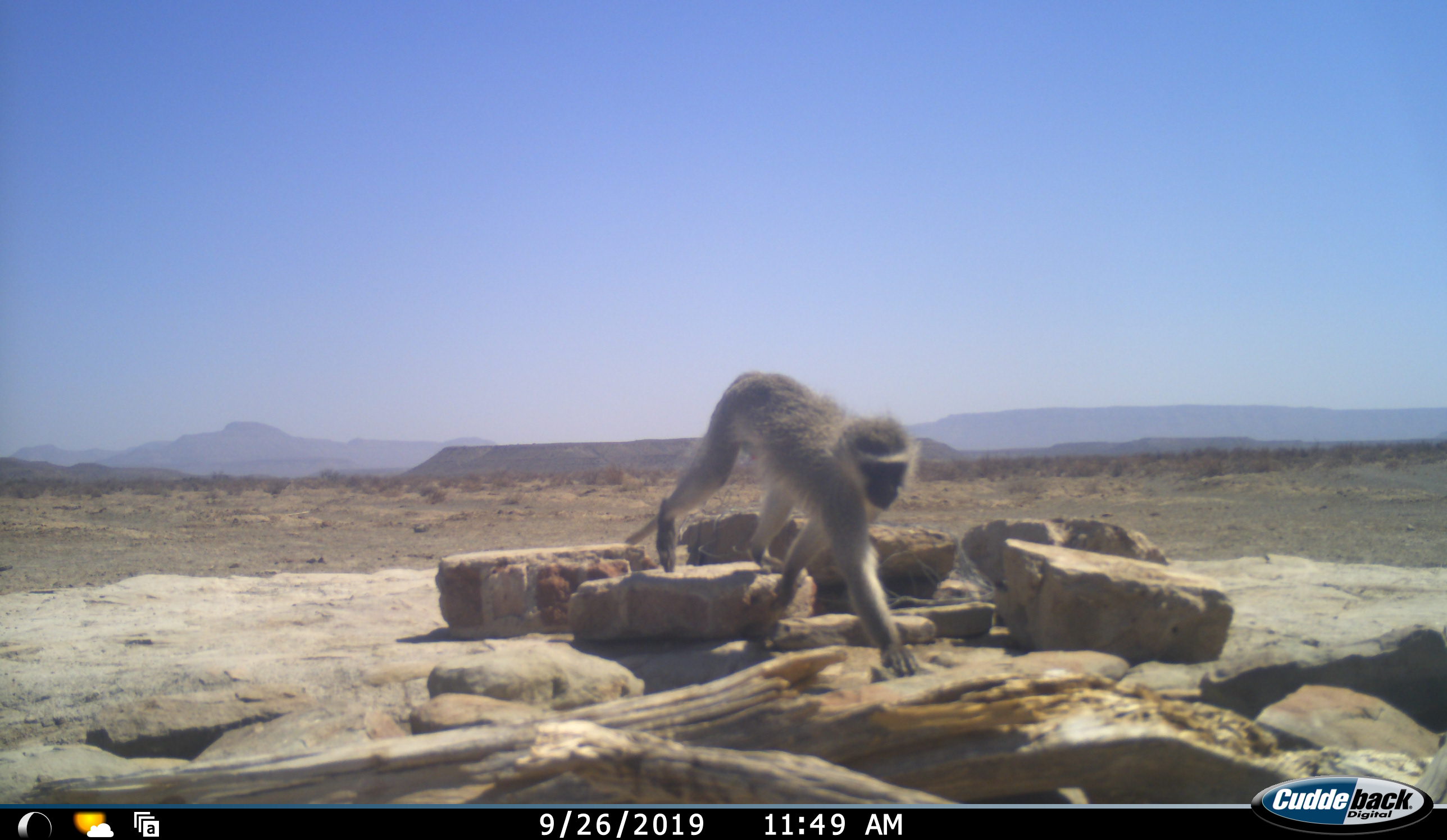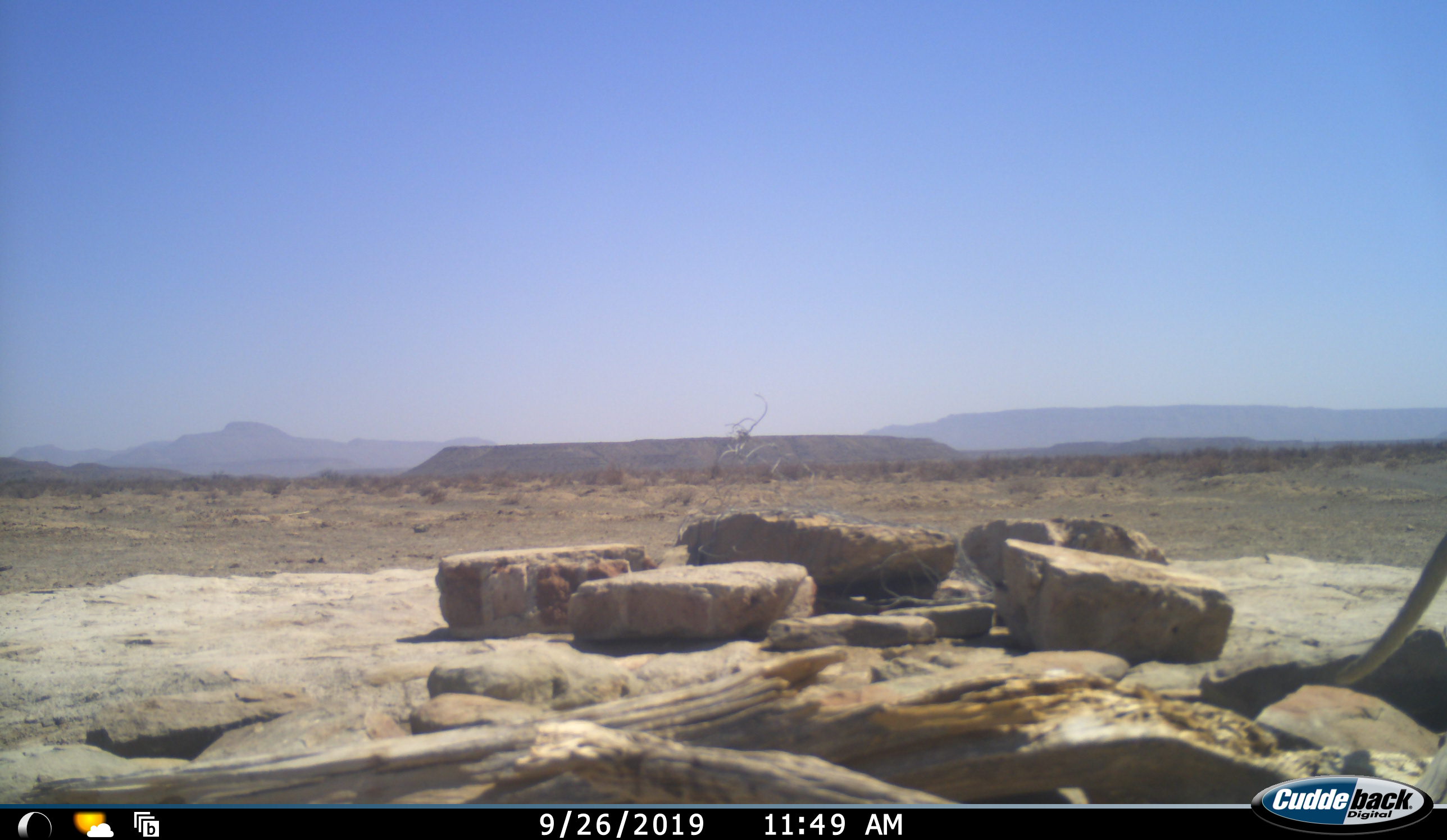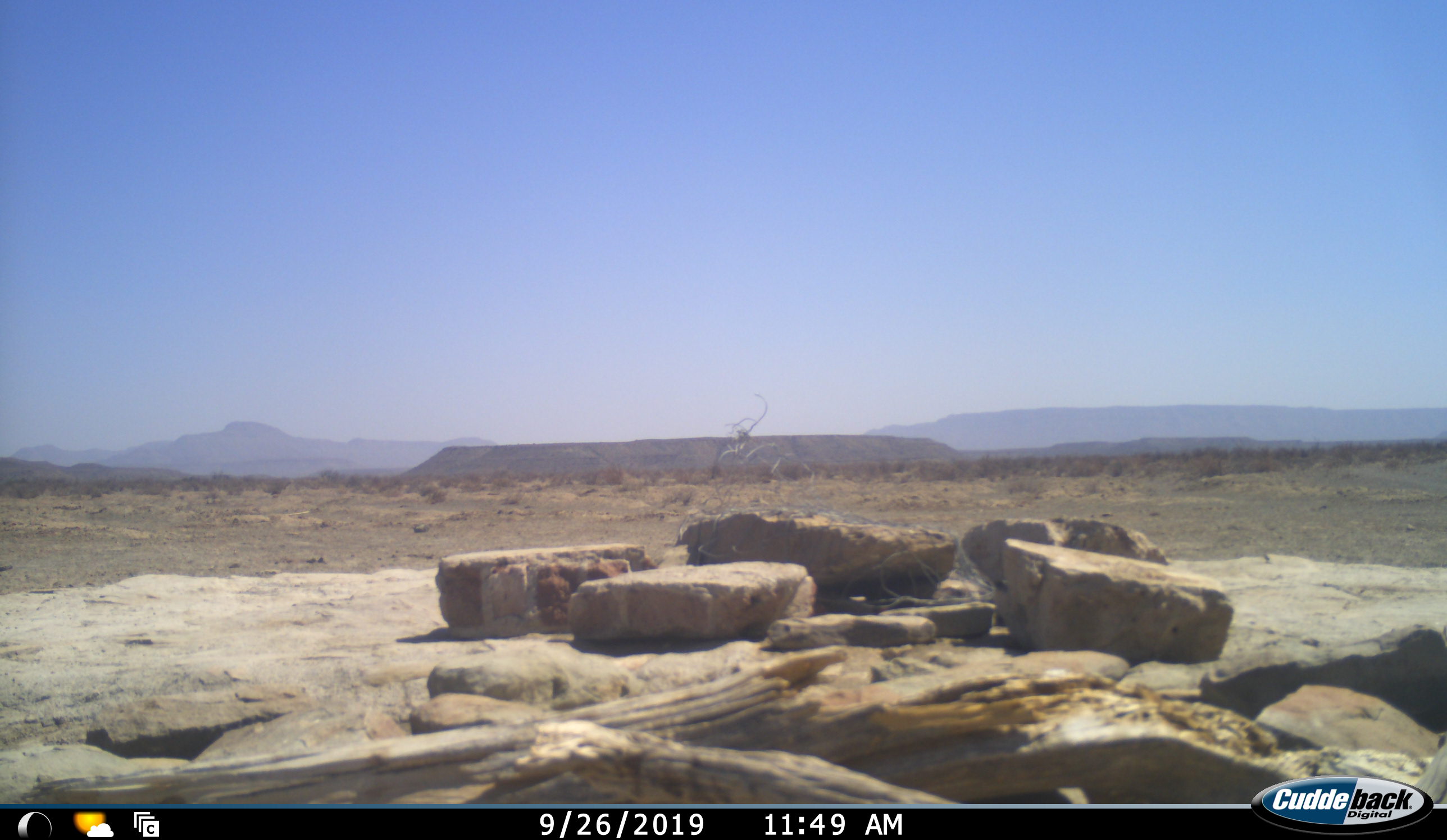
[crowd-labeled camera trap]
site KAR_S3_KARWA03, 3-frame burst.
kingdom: Animalia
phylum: Chordata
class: Mammalia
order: Primates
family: Cercopithecidae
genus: Chlorocebus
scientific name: Chlorocebus pygerythrus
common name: vervet monkey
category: monkeyvervet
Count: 1.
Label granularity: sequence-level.